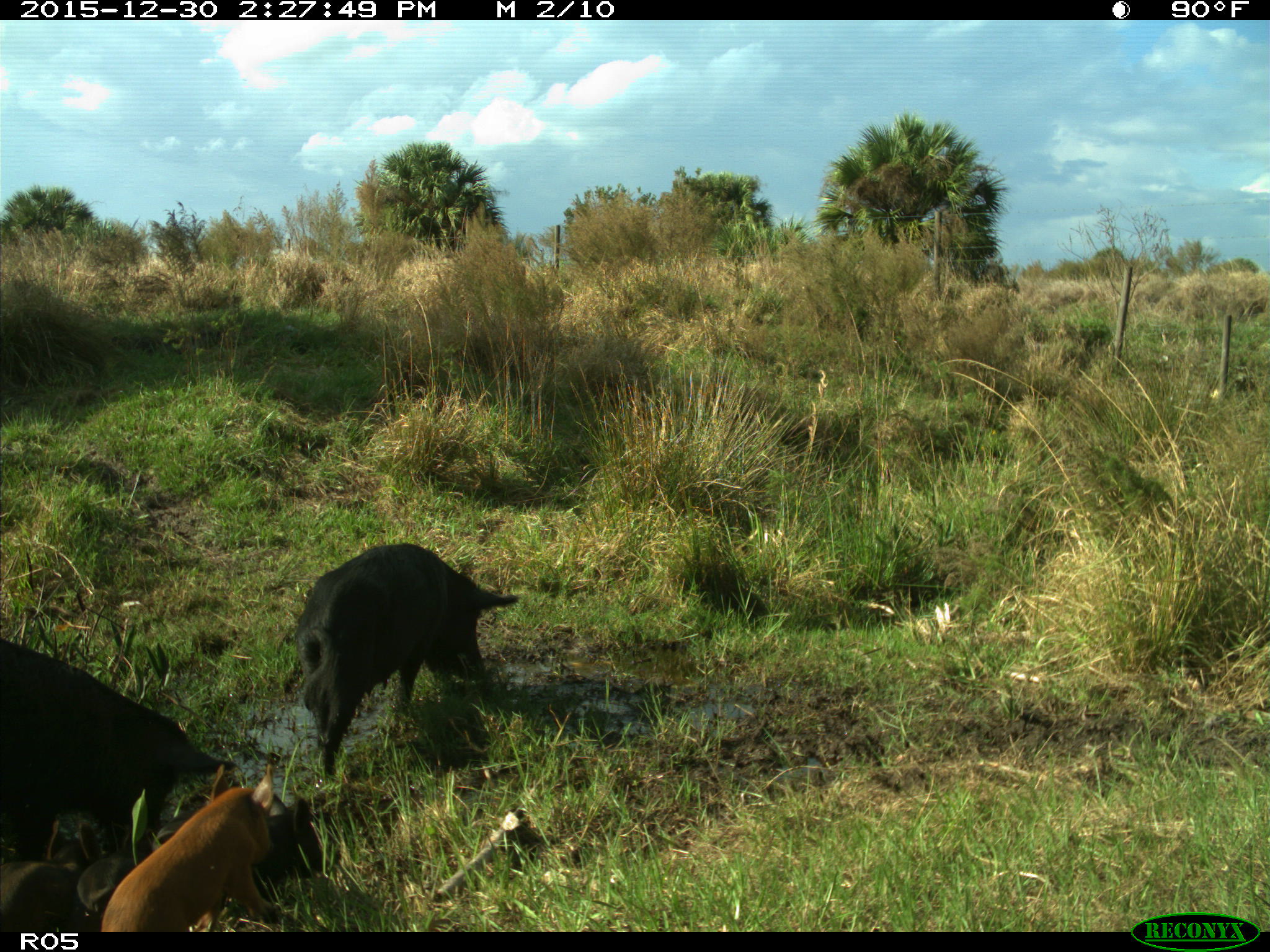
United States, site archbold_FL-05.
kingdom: Animalia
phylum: Chordata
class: Mammalia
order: Artiodactyla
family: Suidae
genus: Sus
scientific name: Sus scrofa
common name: wild boar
Sus scrofa (wild boar).